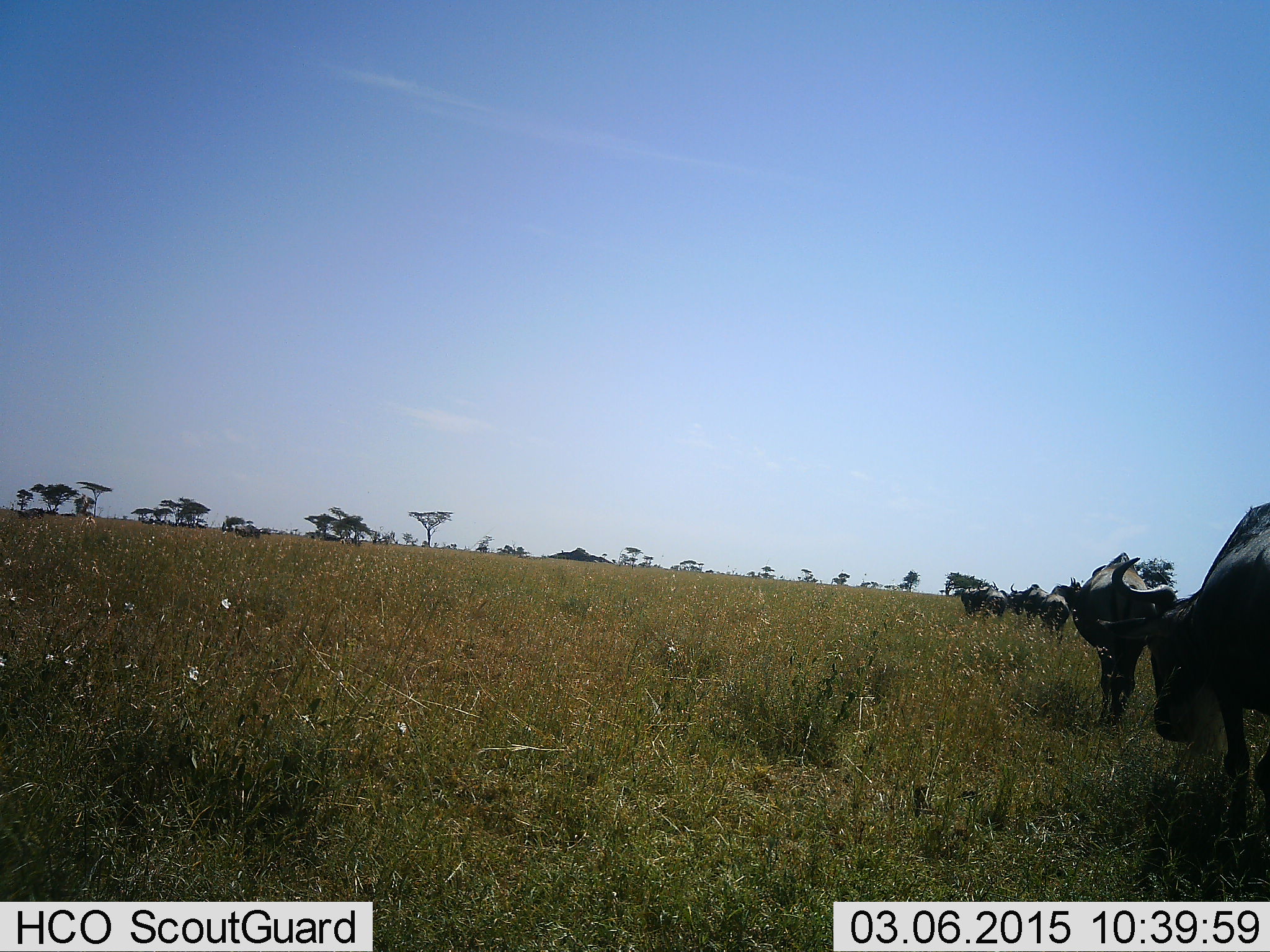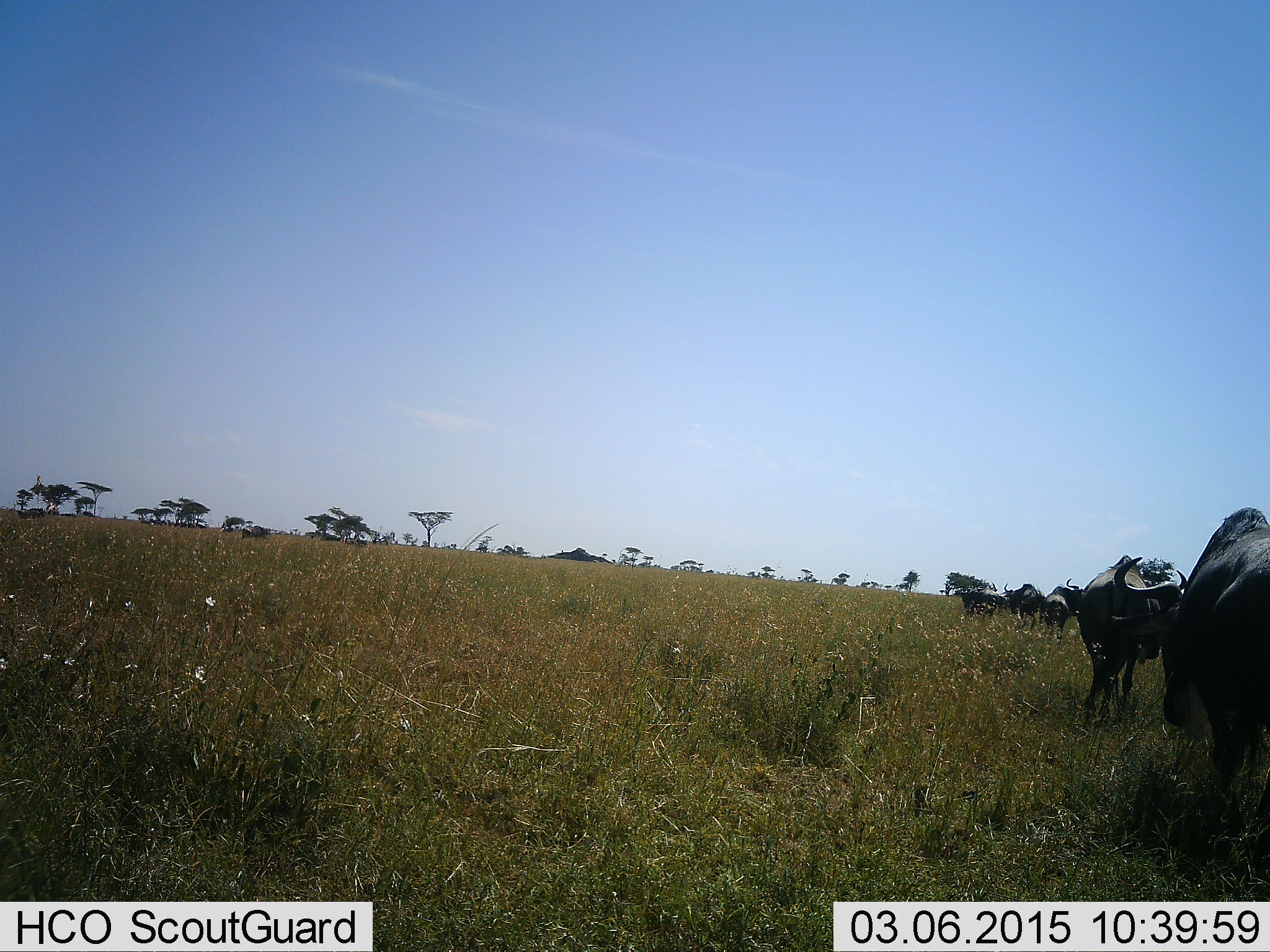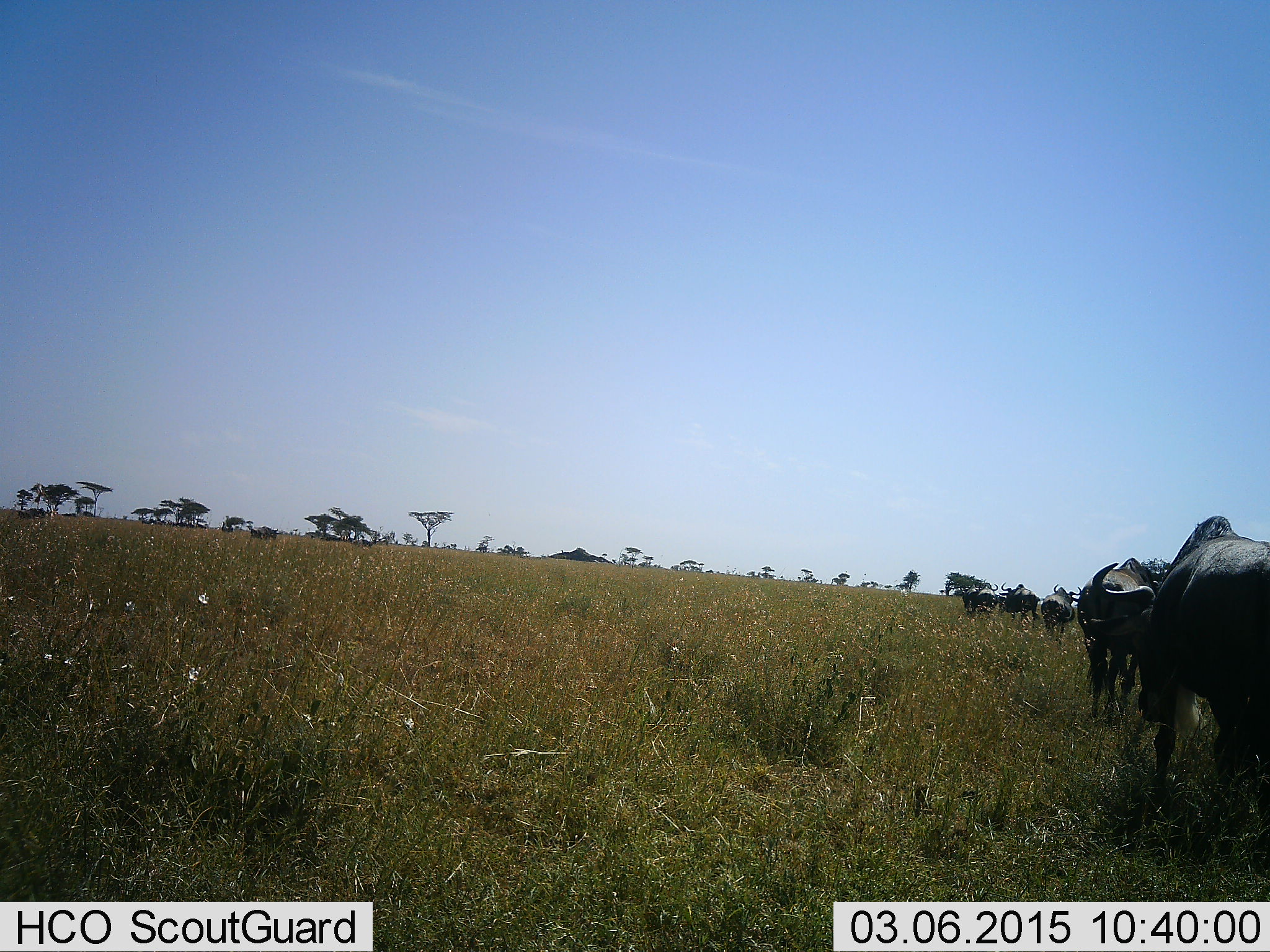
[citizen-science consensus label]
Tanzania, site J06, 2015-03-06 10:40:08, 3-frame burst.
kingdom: Animalia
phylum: Chordata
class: Mammalia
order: Artiodactyla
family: Bovidae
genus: Connochaetes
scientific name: Connochaetes taurinus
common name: blue wildebeest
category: wildebeest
Wildebeest (blue wildebeest) (Connochaetes taurinus), count 8. Behavior (volunteer vote fractions): standing 30%, resting 10%, moving 80%, interacting 10%. Young present (vote fraction): 0%. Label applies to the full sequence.